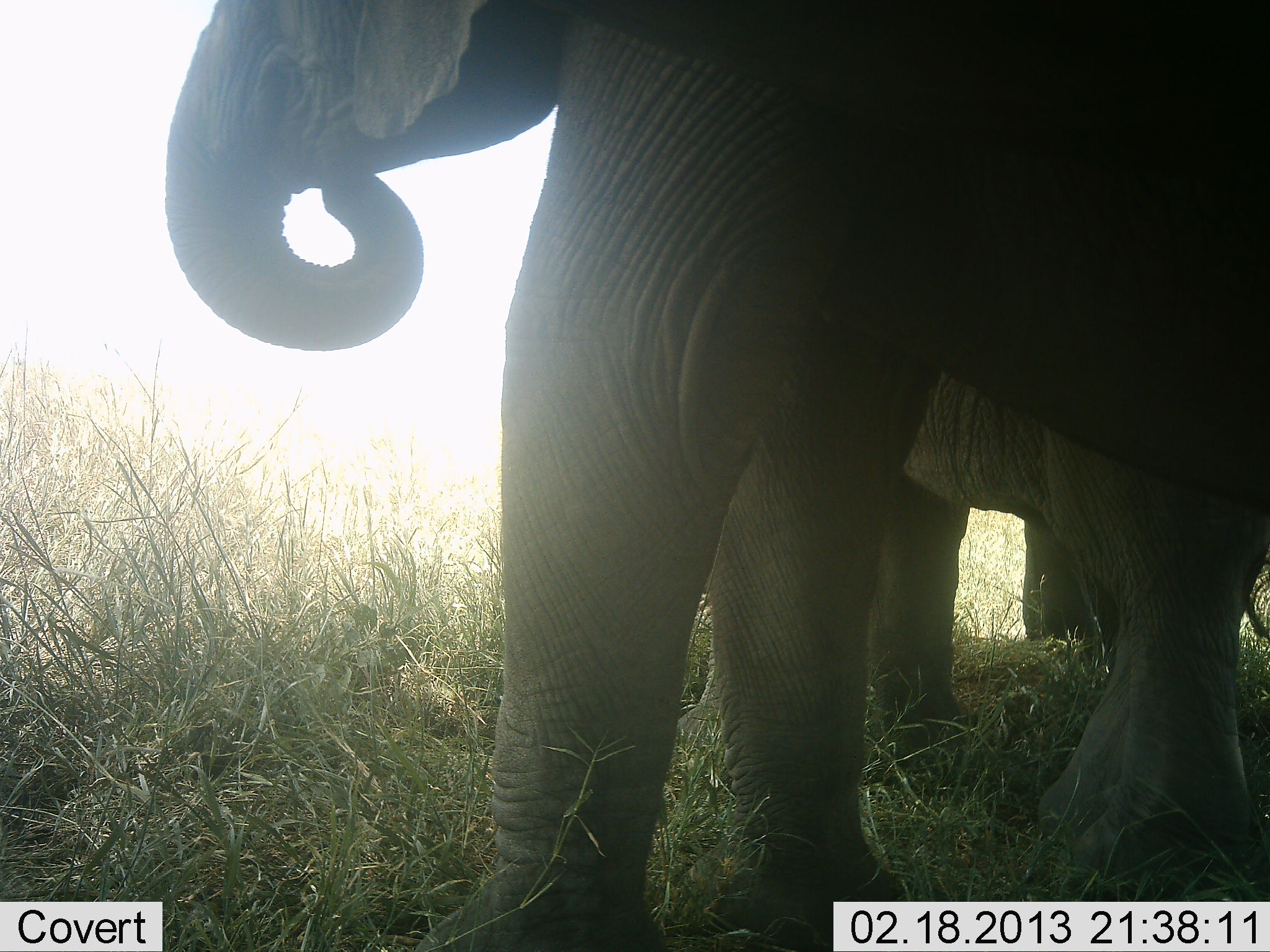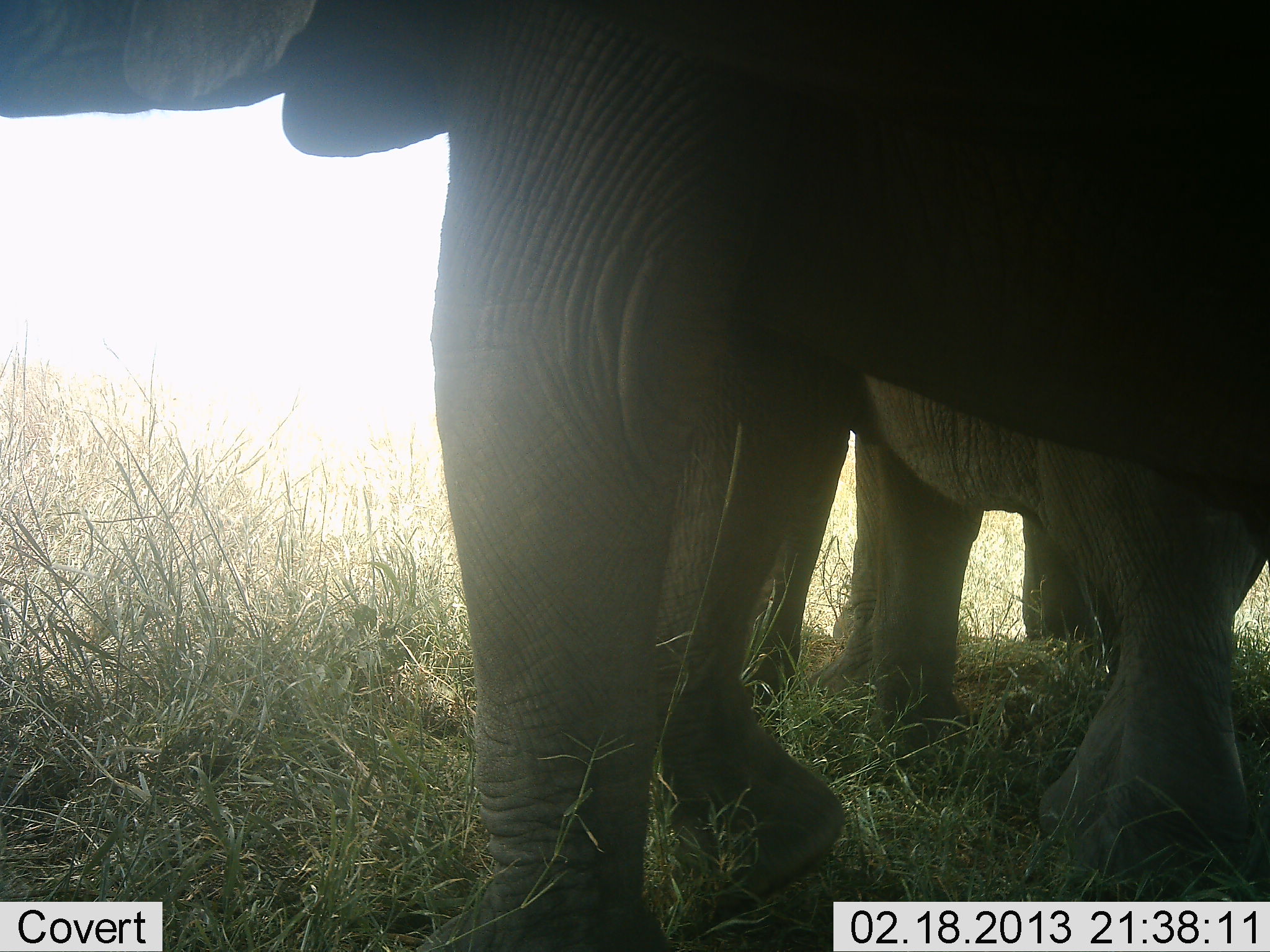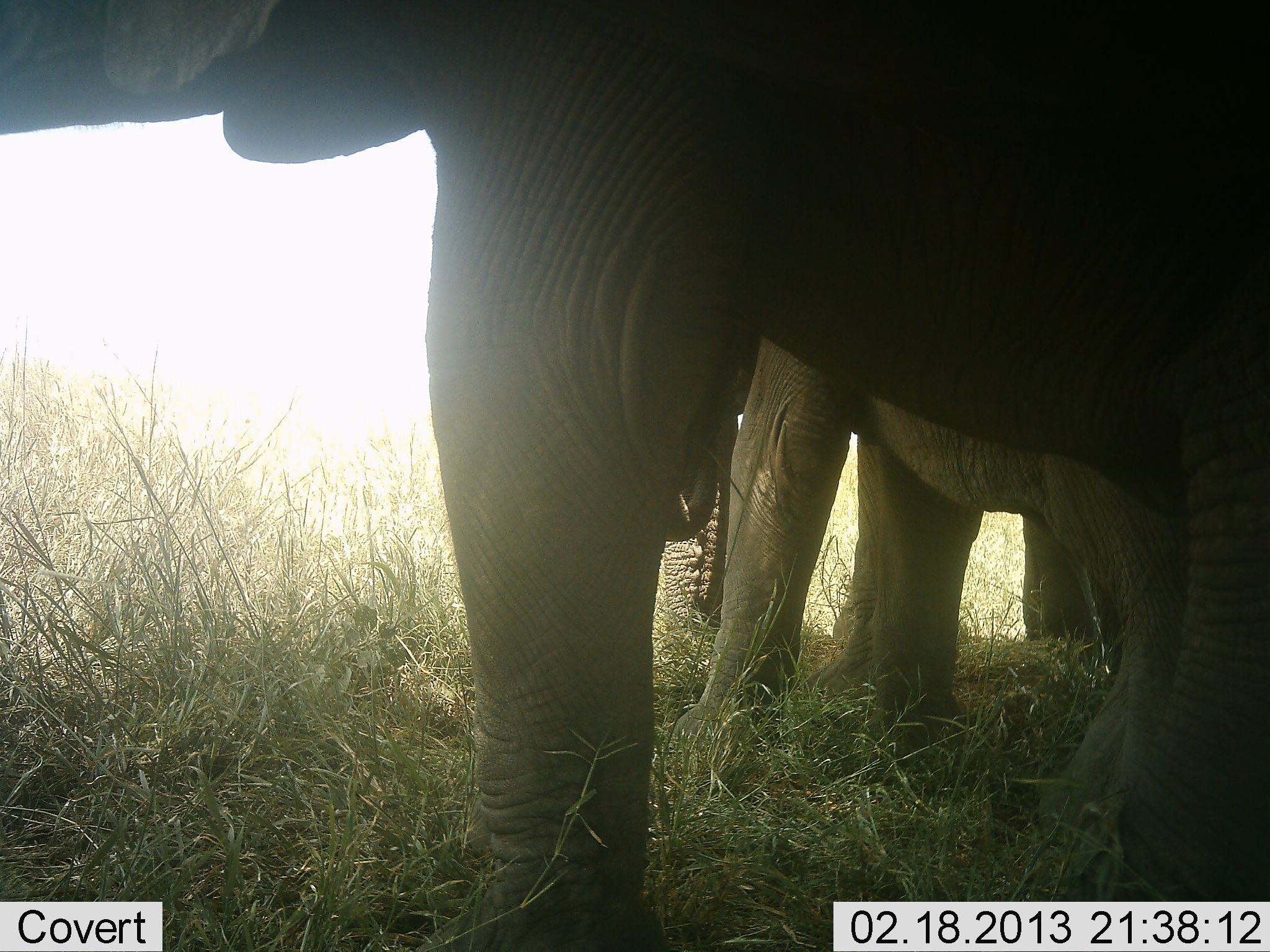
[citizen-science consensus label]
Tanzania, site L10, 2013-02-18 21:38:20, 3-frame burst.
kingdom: Animalia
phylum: Chordata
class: Mammalia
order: Proboscidea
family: Elephantidae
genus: Loxodonta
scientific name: Loxodonta africana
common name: african bush elephant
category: elephant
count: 3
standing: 79%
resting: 0%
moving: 21%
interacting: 5%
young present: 5%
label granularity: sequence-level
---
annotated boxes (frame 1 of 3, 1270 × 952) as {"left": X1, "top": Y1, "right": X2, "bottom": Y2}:
animal: {"left": 166, "top": 2, "right": 1268, "bottom": 952}; {"left": 873, "top": 368, "right": 1264, "bottom": 885}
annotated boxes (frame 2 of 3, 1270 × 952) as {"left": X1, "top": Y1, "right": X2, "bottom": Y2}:
animal: {"left": 0, "top": 0, "right": 1268, "bottom": 952}; {"left": 819, "top": 363, "right": 1261, "bottom": 886}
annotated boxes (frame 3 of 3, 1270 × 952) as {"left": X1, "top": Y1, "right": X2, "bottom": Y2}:
animal: {"left": 1, "top": 1, "right": 1268, "bottom": 952}; {"left": 669, "top": 303, "right": 1196, "bottom": 824}